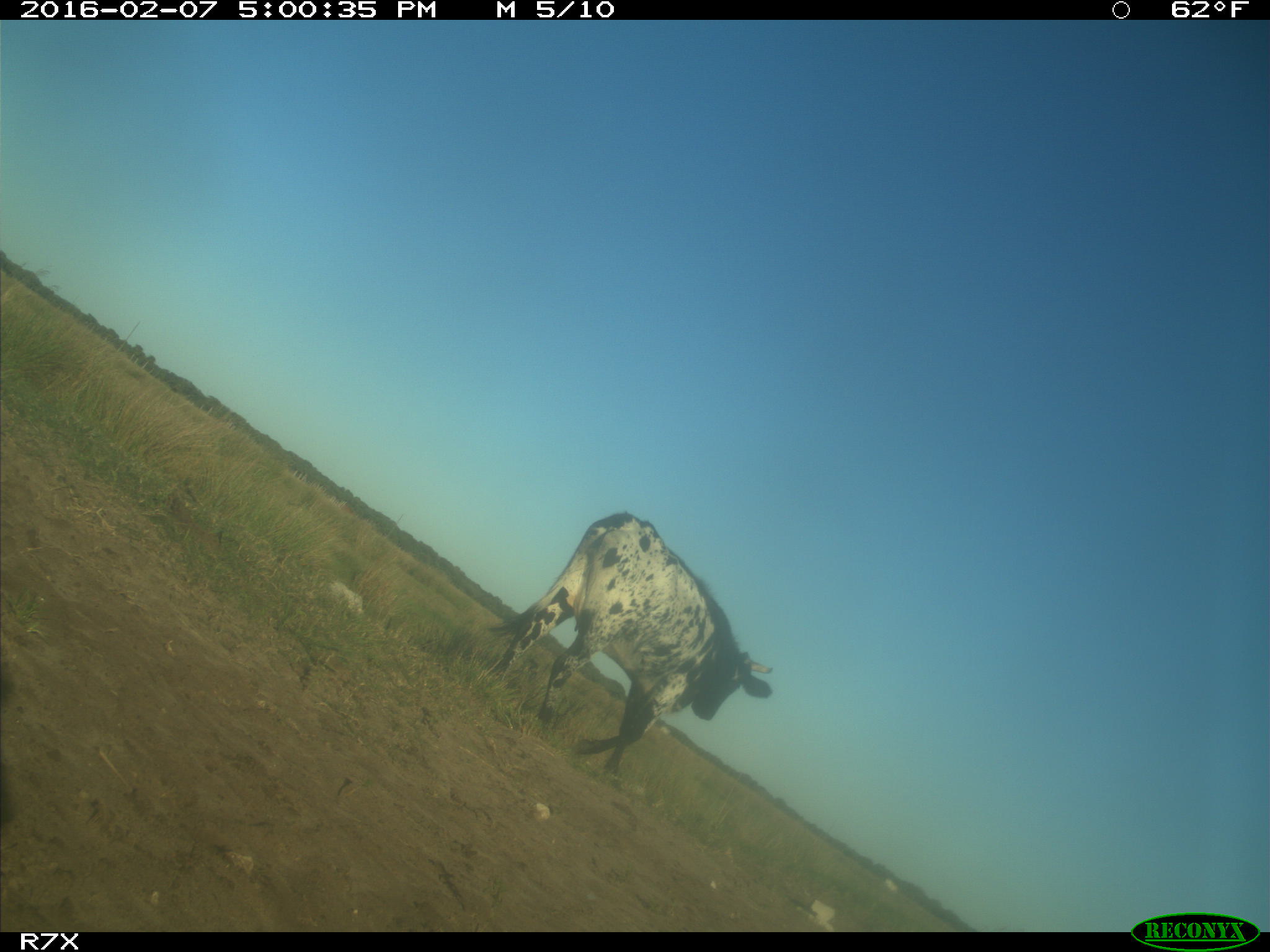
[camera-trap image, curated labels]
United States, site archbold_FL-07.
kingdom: Animalia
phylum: Chordata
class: Mammalia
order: Artiodactyla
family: Bovidae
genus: Bos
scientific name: Bos taurus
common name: domestic cow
Bos taurus (domestic cow).